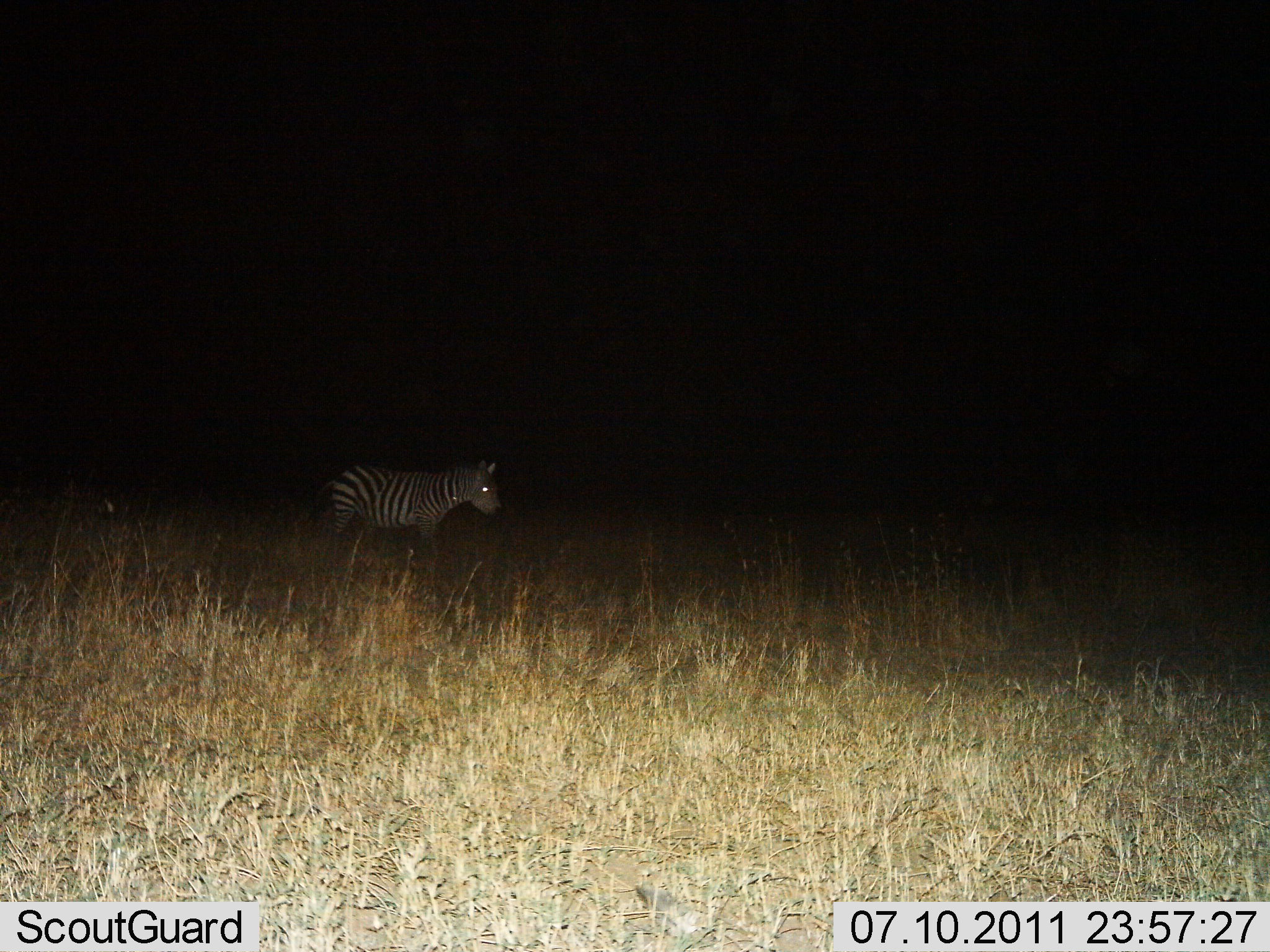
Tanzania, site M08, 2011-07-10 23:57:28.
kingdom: Animalia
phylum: Chordata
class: Mammalia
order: Perissodactyla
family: Equidae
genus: Equus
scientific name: Equus quagga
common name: plains zebra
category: zebra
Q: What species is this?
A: Zebra (plains zebra) (Equus quagga).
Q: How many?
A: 1.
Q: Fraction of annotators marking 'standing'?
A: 92%.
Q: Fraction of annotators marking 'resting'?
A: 0%.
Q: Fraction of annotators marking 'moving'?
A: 8%.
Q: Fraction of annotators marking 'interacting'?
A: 0%.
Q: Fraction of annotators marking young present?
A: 0%.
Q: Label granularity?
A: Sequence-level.